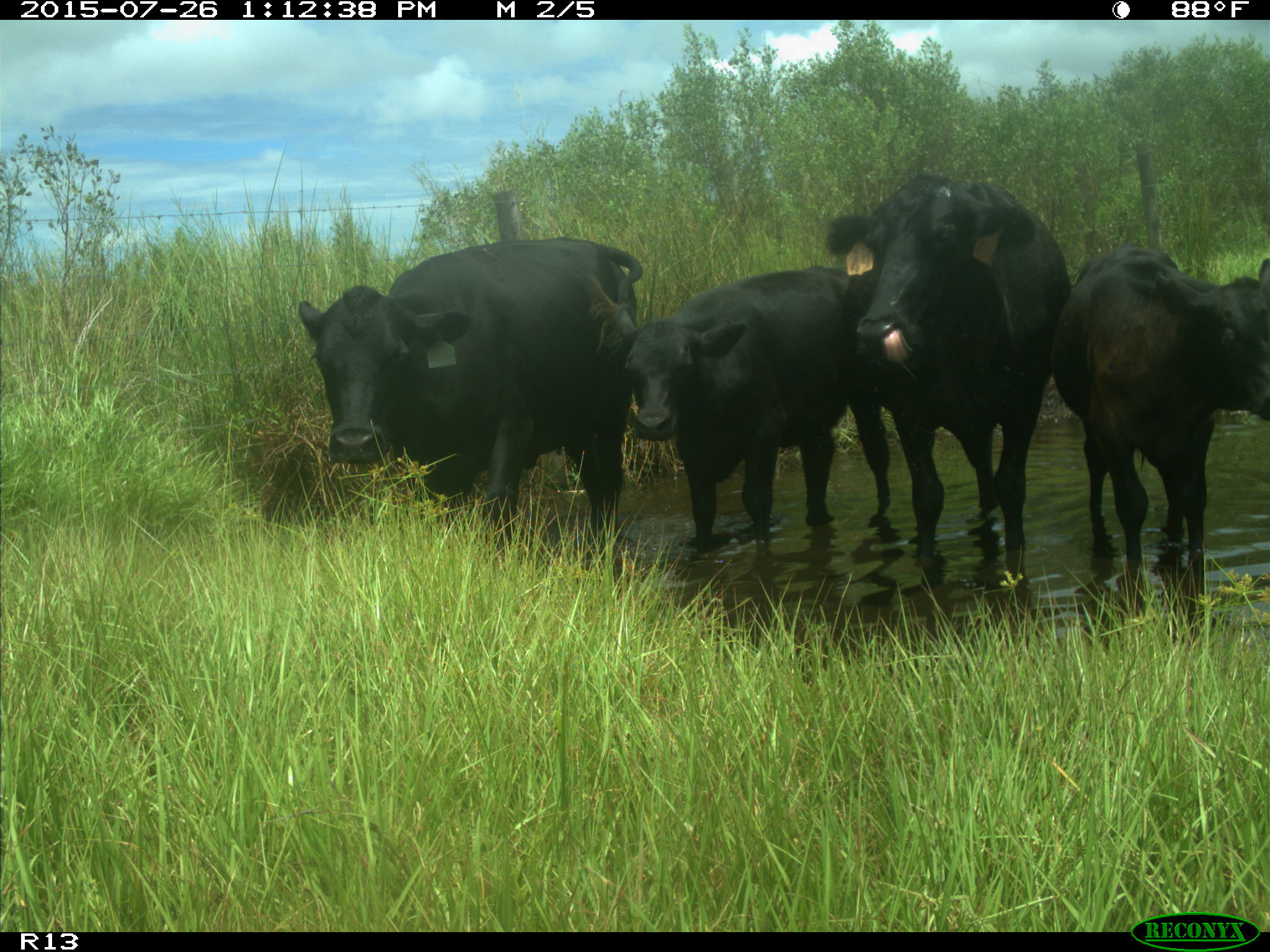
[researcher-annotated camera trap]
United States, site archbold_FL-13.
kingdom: Animalia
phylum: Chordata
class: Mammalia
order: Artiodactyla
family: Bovidae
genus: Bos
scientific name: Bos taurus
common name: domestic cow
Bos taurus (domestic cow).